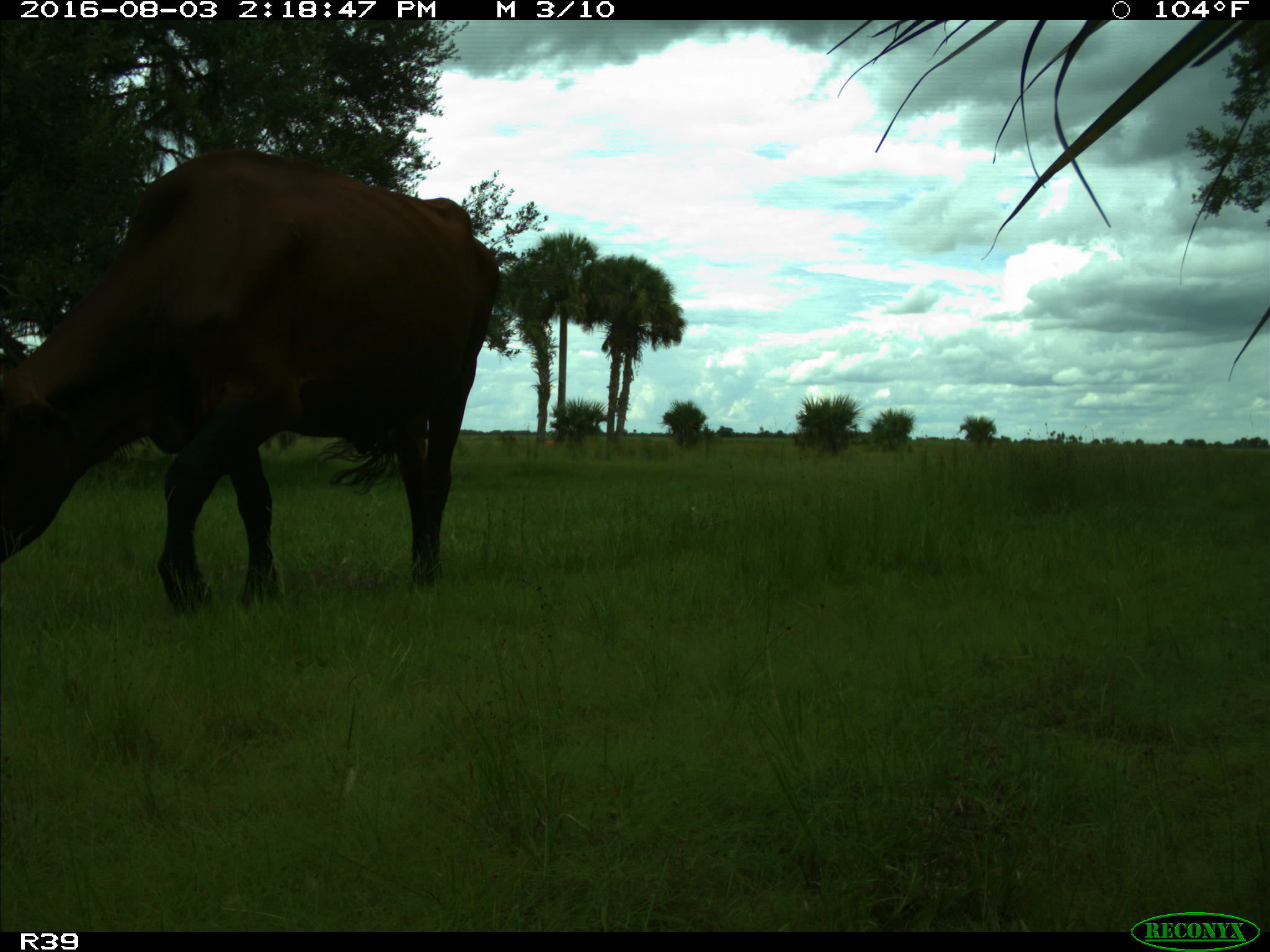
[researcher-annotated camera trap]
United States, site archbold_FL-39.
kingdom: Animalia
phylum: Chordata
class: Mammalia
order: Artiodactyla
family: Bovidae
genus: Bos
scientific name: Bos taurus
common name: domestic cow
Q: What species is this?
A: Bos taurus (domestic cow).